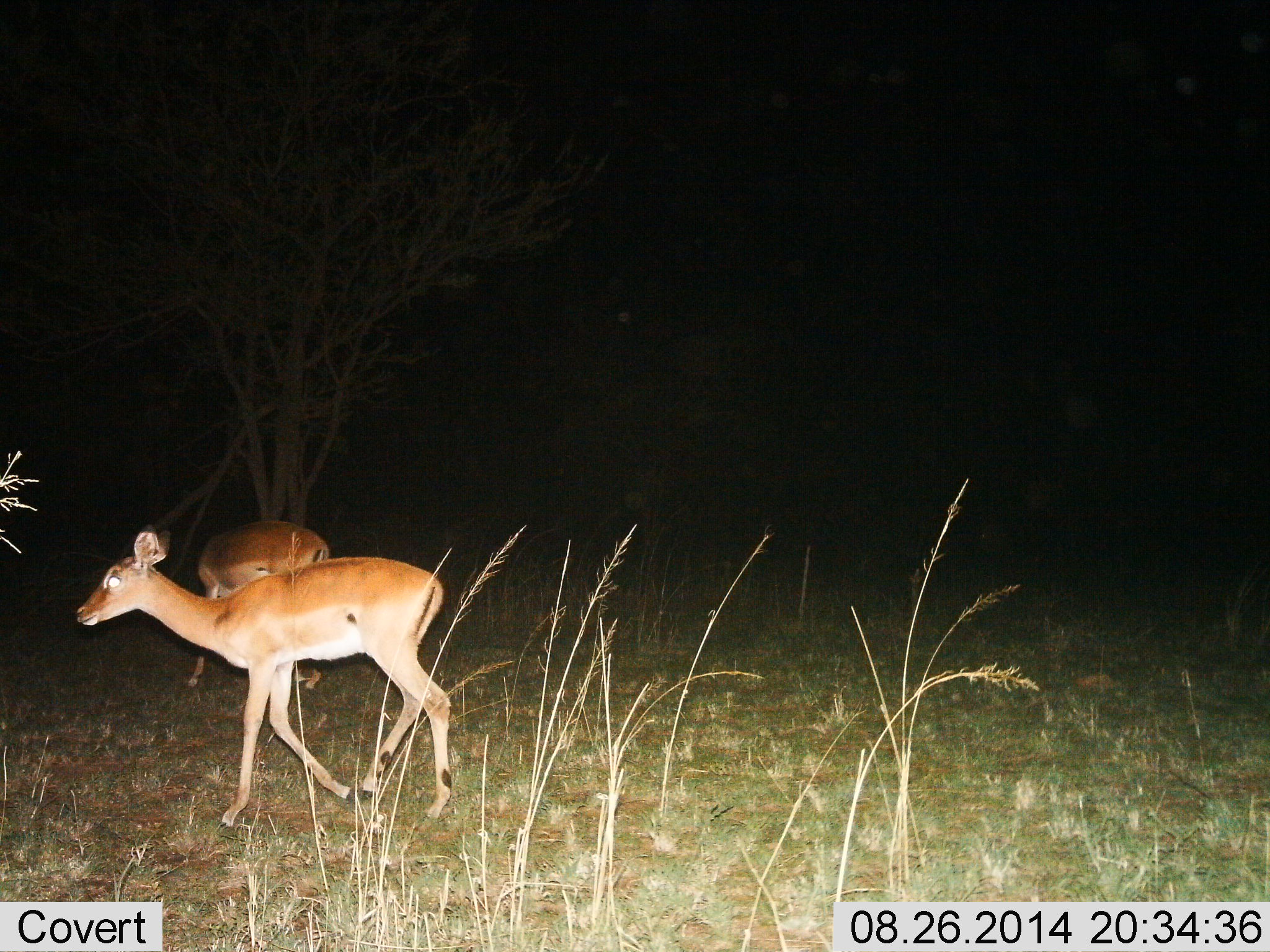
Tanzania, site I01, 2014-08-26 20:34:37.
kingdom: Animalia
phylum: Chordata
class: Mammalia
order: Artiodactyla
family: Bovidae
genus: Aepyceros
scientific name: Aepyceros melampus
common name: impala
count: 2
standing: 62%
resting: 0%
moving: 88%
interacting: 0%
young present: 0%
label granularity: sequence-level